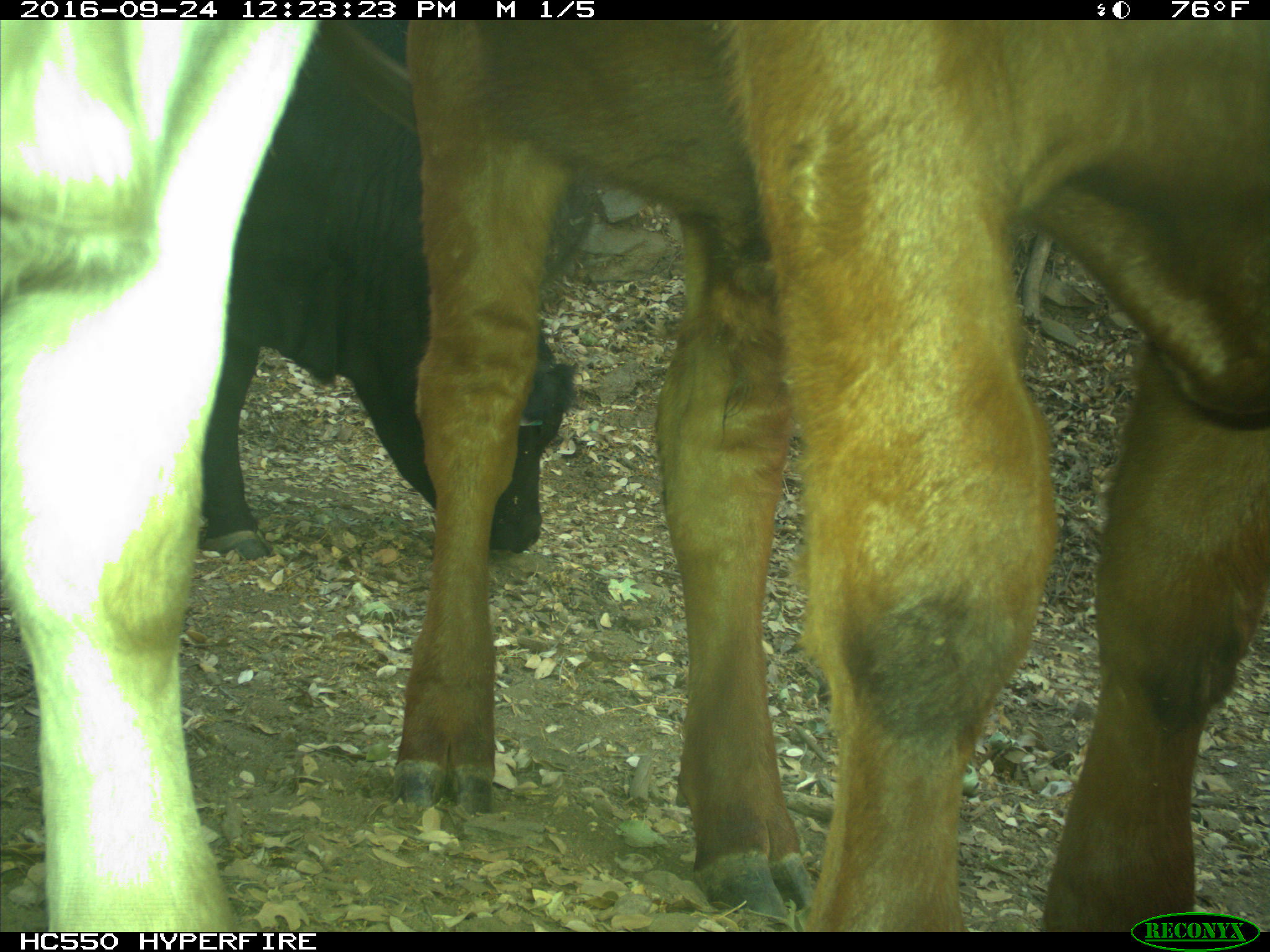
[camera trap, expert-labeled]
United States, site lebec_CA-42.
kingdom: Animalia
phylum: Chordata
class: Mammalia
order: Artiodactyla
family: Bovidae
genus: Bos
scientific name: Bos taurus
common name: domestic cow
Bos taurus (domestic cow).